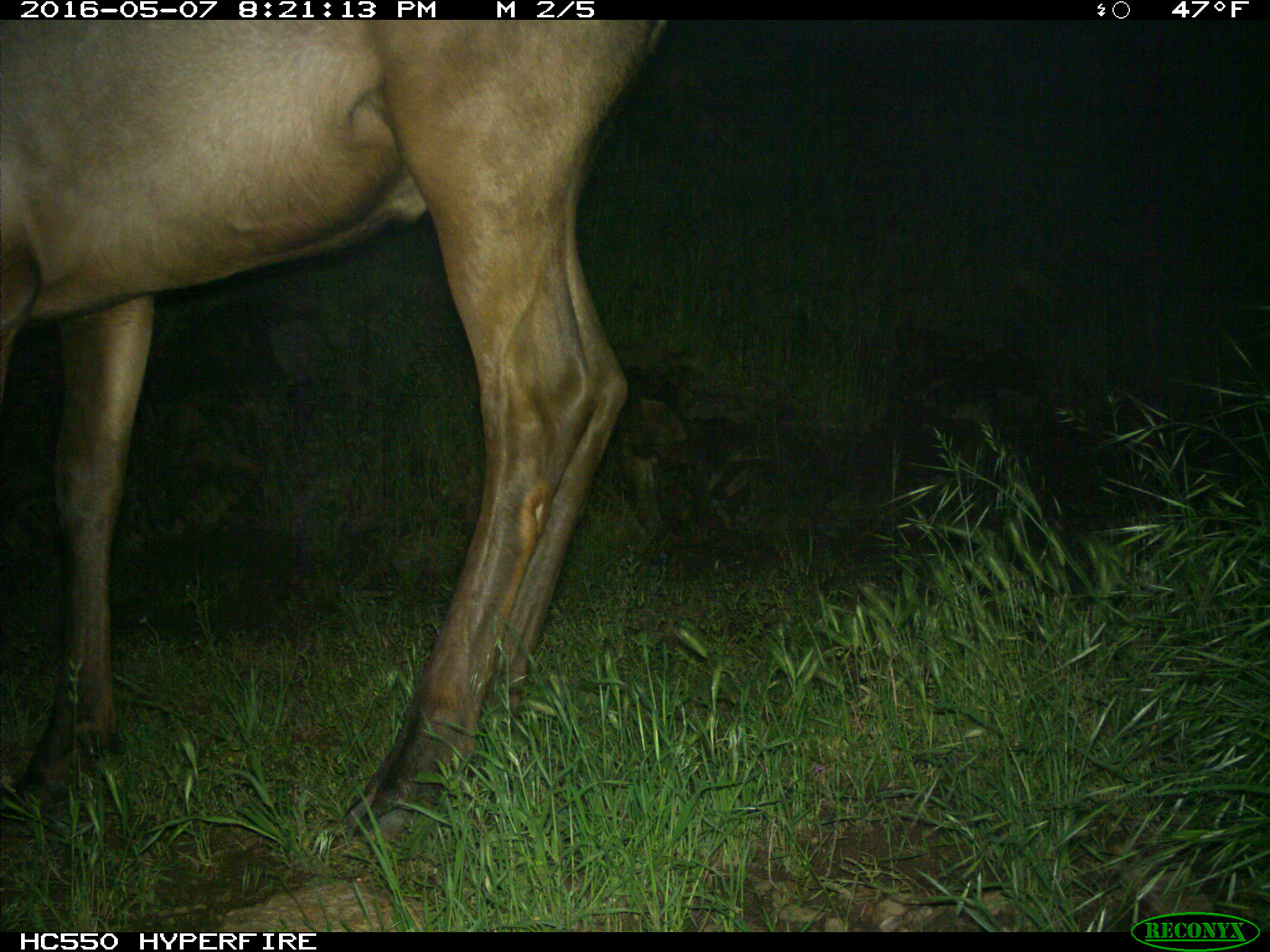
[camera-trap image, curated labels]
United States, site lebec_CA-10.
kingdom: Animalia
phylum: Chordata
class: Mammalia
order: Artiodactyla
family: Cervidae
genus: Cervus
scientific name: Cervus canadensis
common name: elk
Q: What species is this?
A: Cervus canadensis (elk).